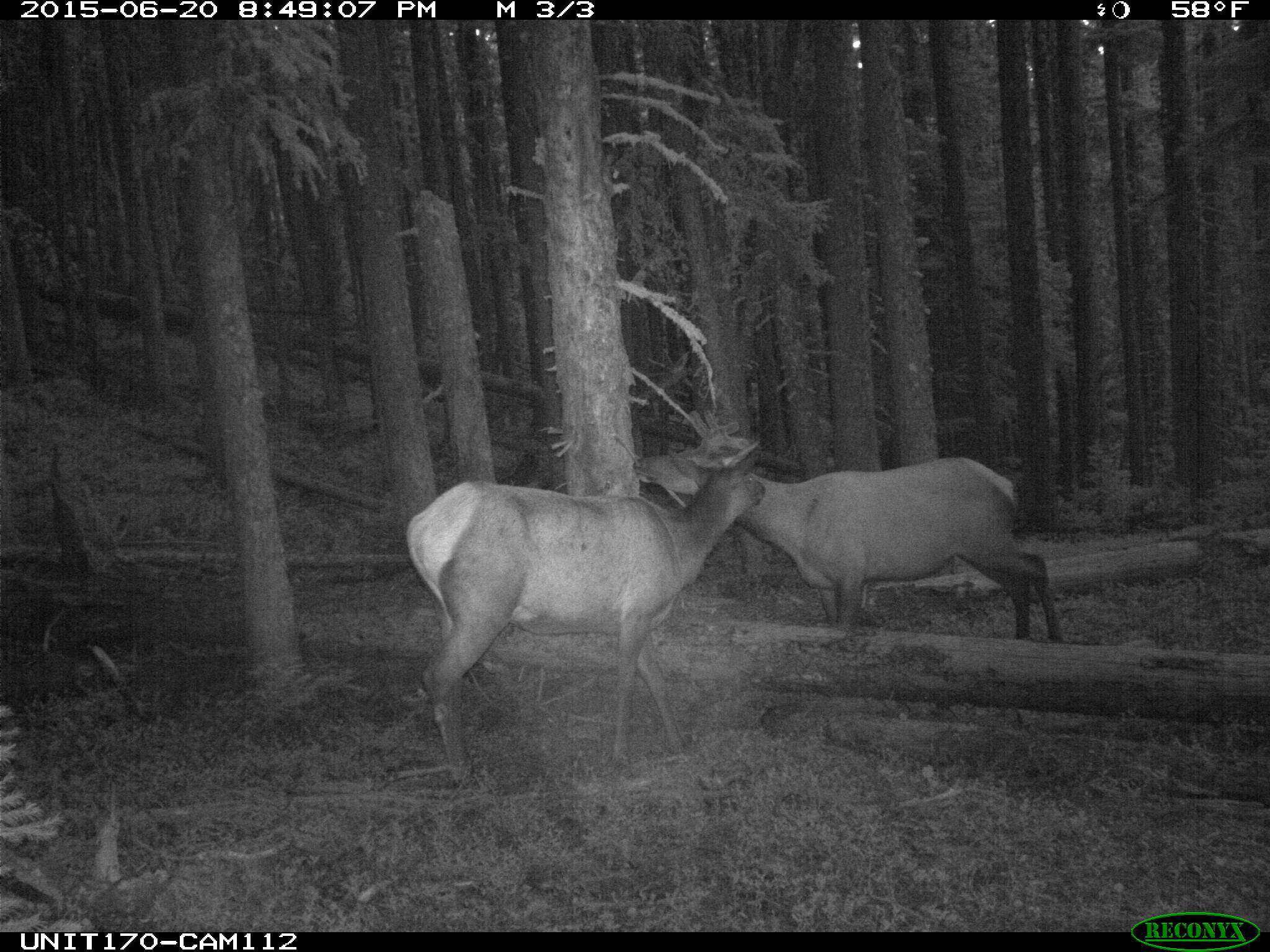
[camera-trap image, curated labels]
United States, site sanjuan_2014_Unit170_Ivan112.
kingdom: Animalia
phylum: Chordata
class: Mammalia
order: Artiodactyla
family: Cervidae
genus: Cervus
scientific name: Cervus elaphus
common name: red deer